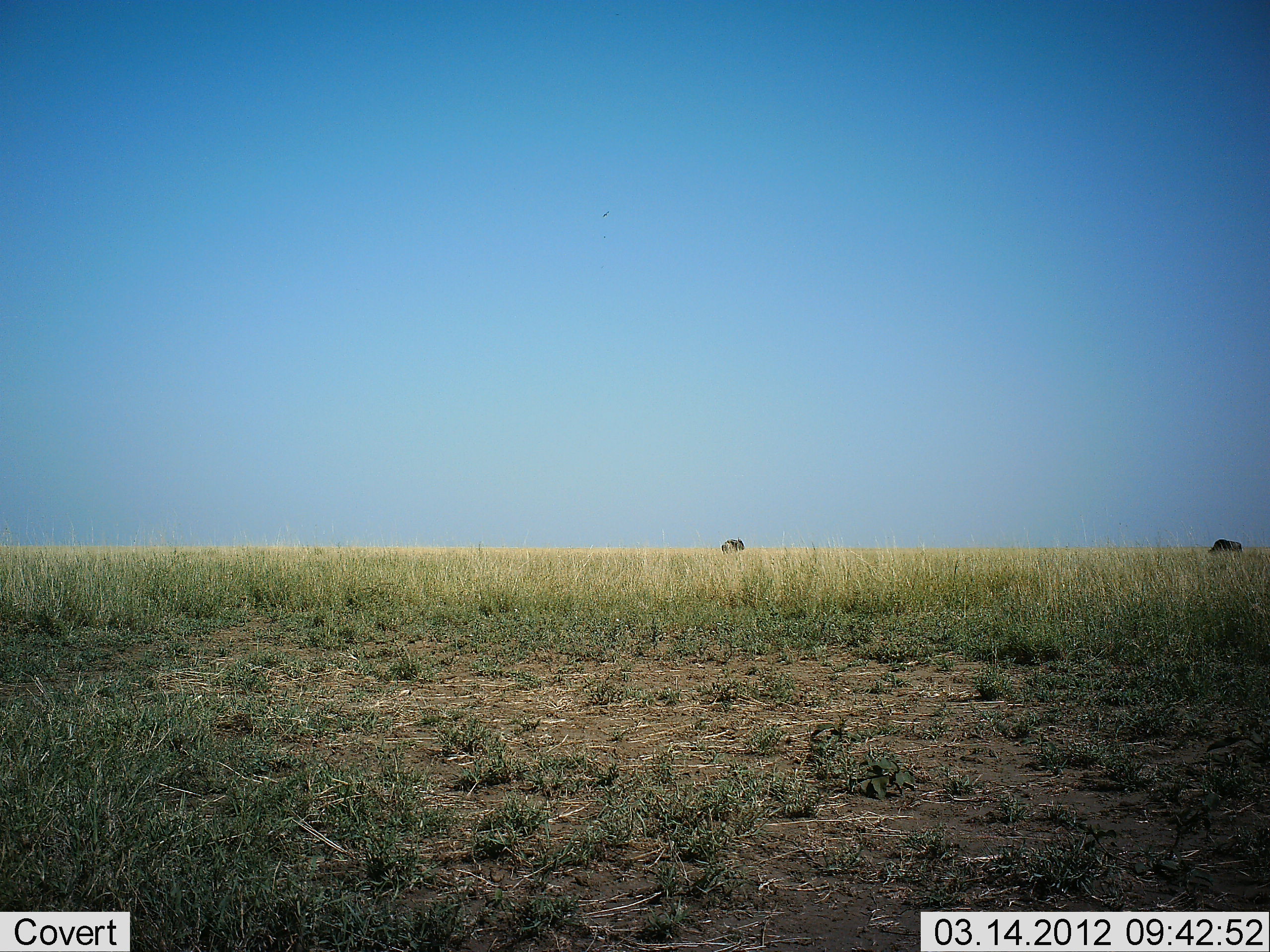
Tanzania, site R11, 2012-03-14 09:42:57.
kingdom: Animalia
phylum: Chordata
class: Mammalia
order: Artiodactyla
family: Bovidae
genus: Connochaetes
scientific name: Connochaetes taurinus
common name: blue wildebeest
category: wildebeest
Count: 2.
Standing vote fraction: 67%.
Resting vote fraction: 0%.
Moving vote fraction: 0%.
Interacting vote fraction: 0%.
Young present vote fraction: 0%.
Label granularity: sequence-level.